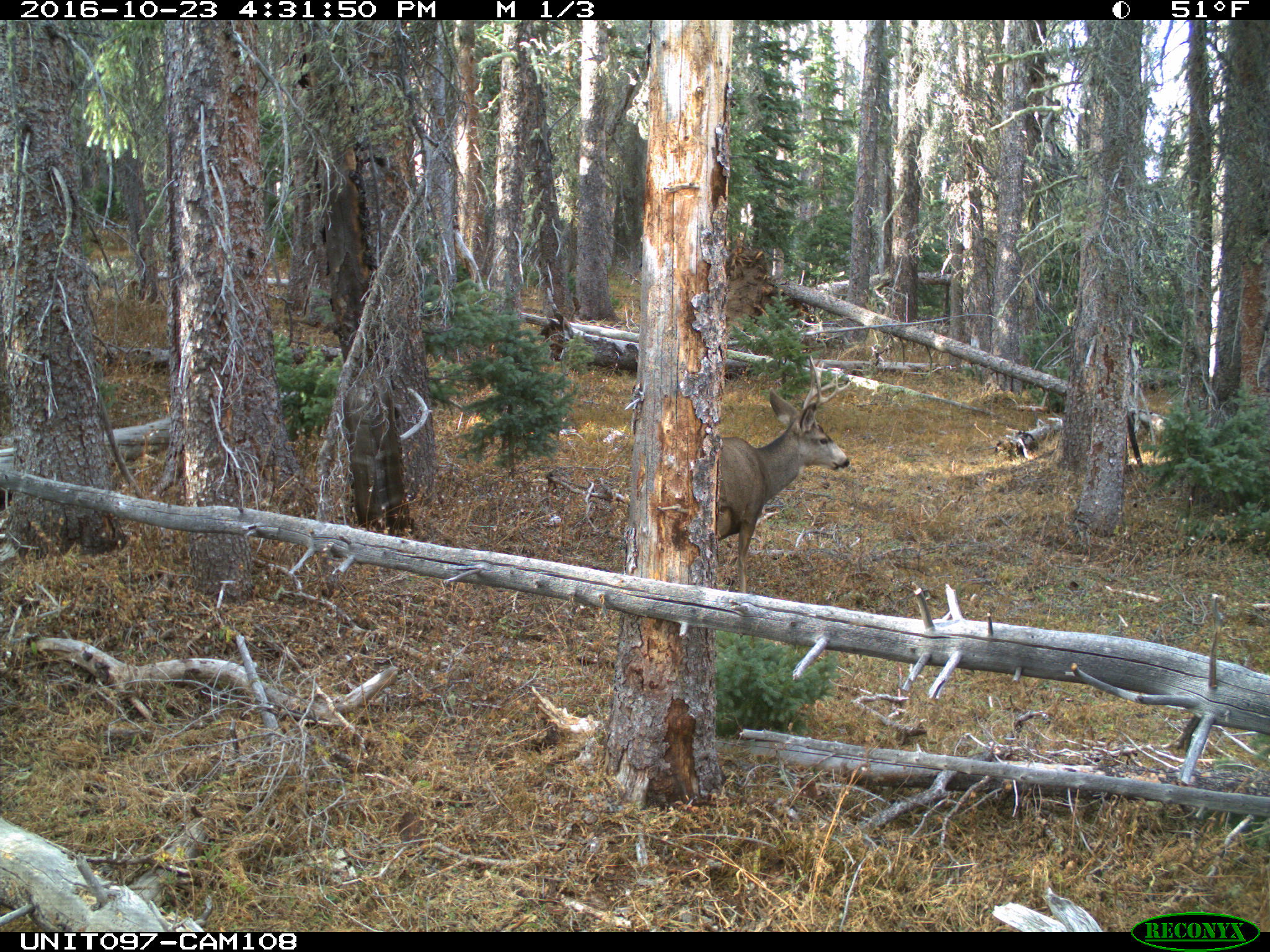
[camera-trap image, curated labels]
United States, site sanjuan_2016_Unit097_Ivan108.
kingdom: Animalia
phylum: Chordata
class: Mammalia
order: Artiodactyla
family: Cervidae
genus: Odocoileus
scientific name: Odocoileus hemionus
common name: mule deer